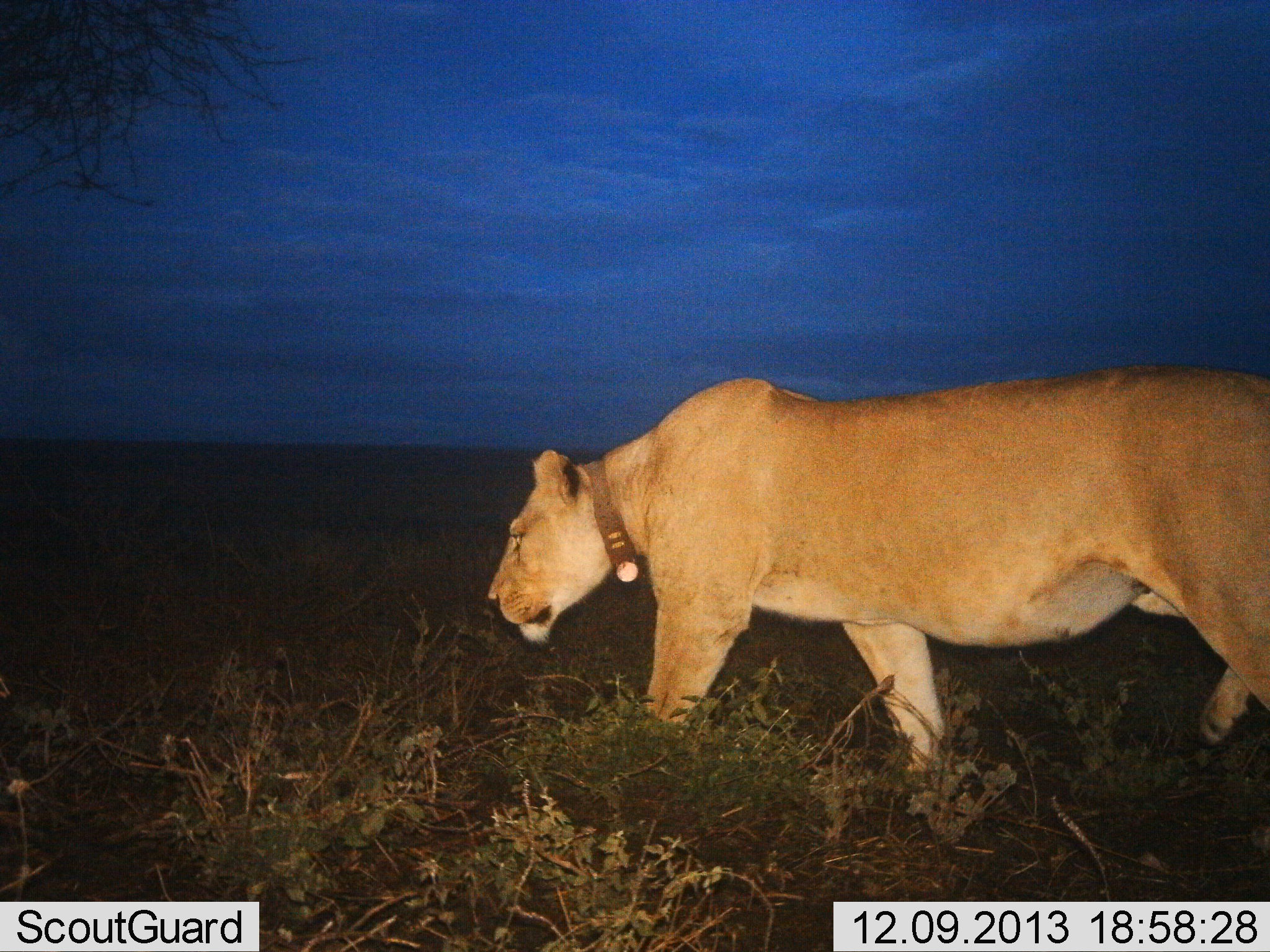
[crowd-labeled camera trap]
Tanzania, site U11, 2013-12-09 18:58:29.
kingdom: Animalia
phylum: Chordata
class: Mammalia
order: Carnivora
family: Felidae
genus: Panthera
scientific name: Panthera leo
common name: lion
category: lionfemale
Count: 1.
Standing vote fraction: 0%.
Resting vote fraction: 0%.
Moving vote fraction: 100%.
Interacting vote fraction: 0%.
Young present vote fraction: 0%.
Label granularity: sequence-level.